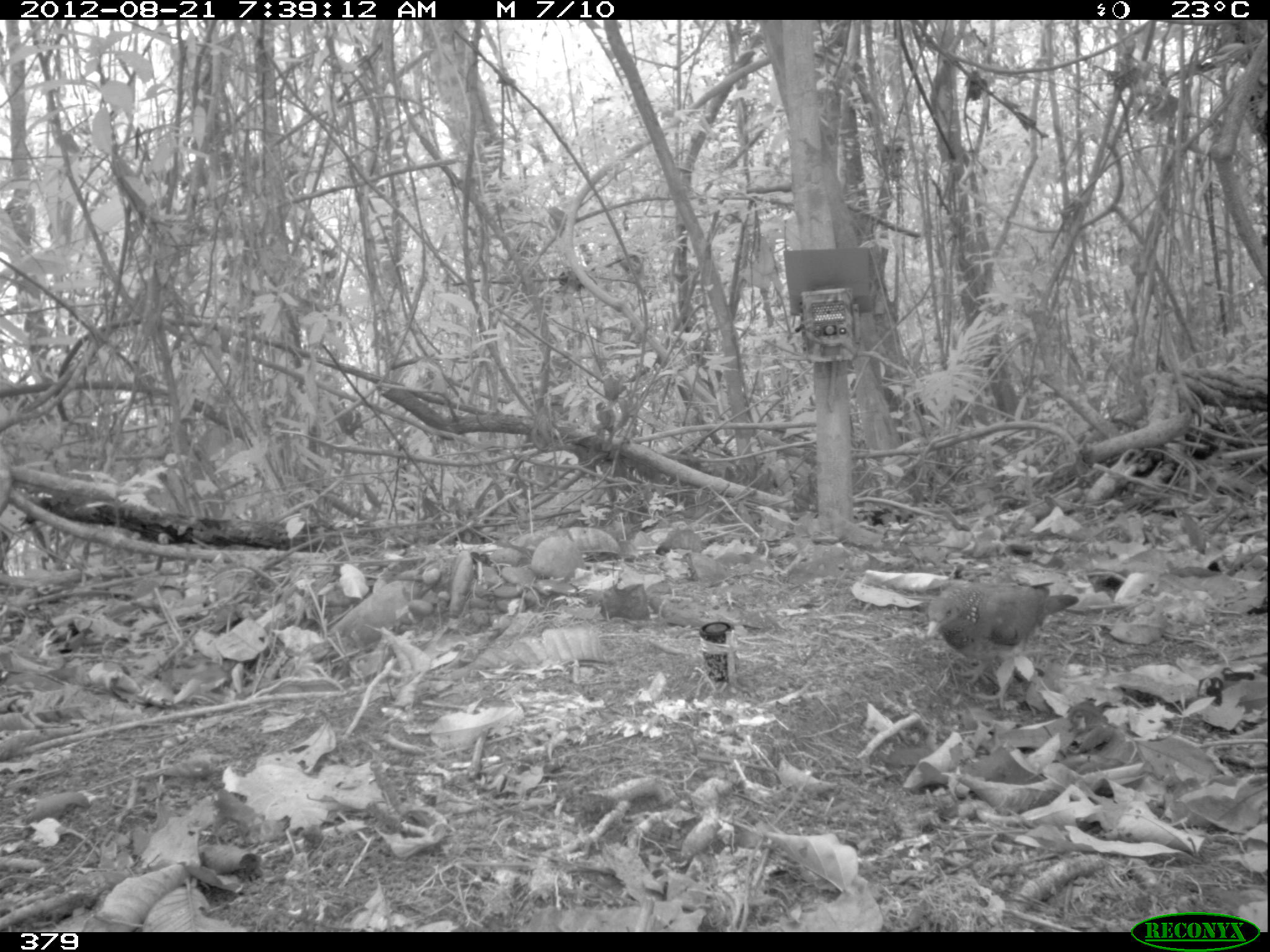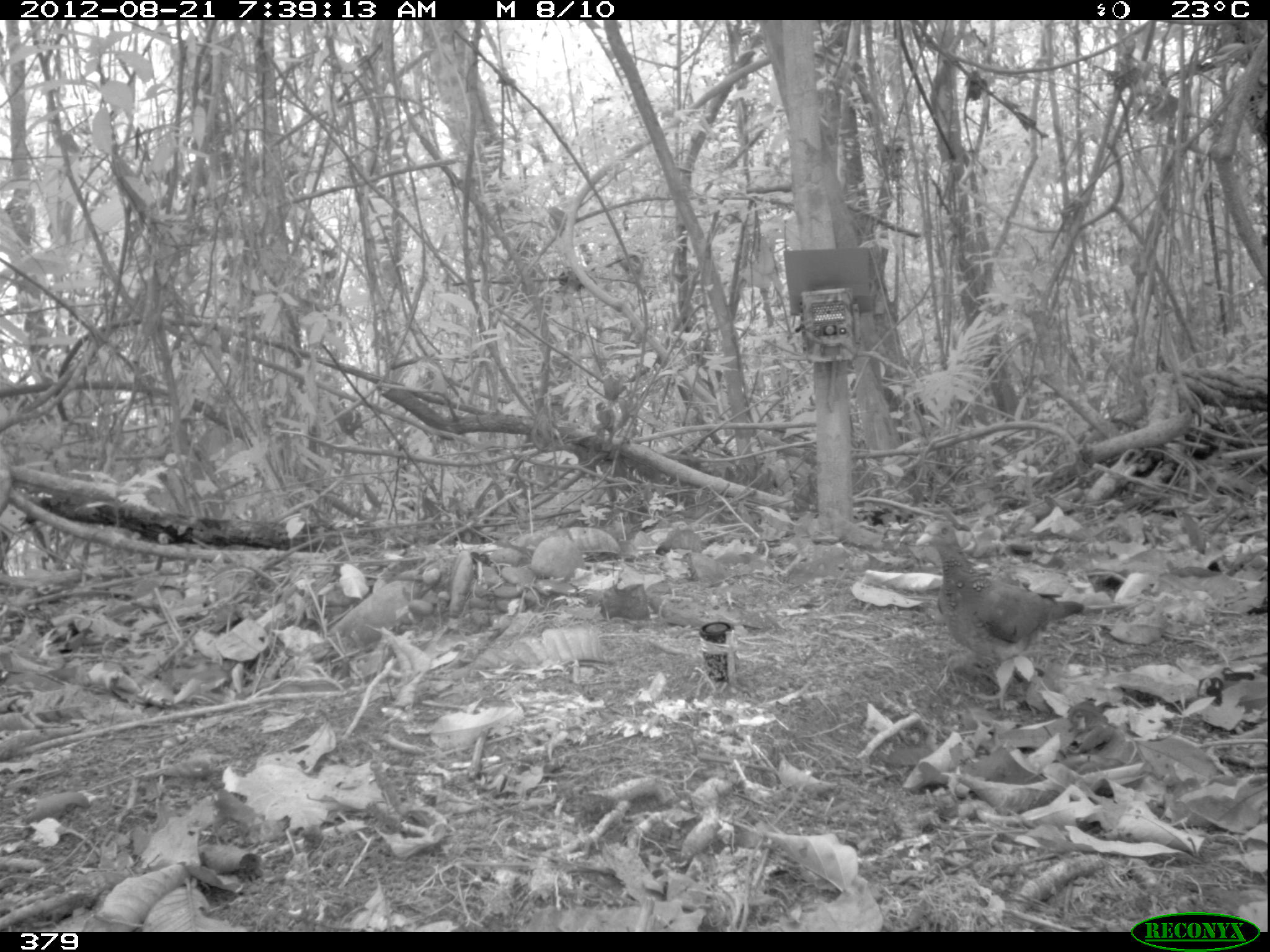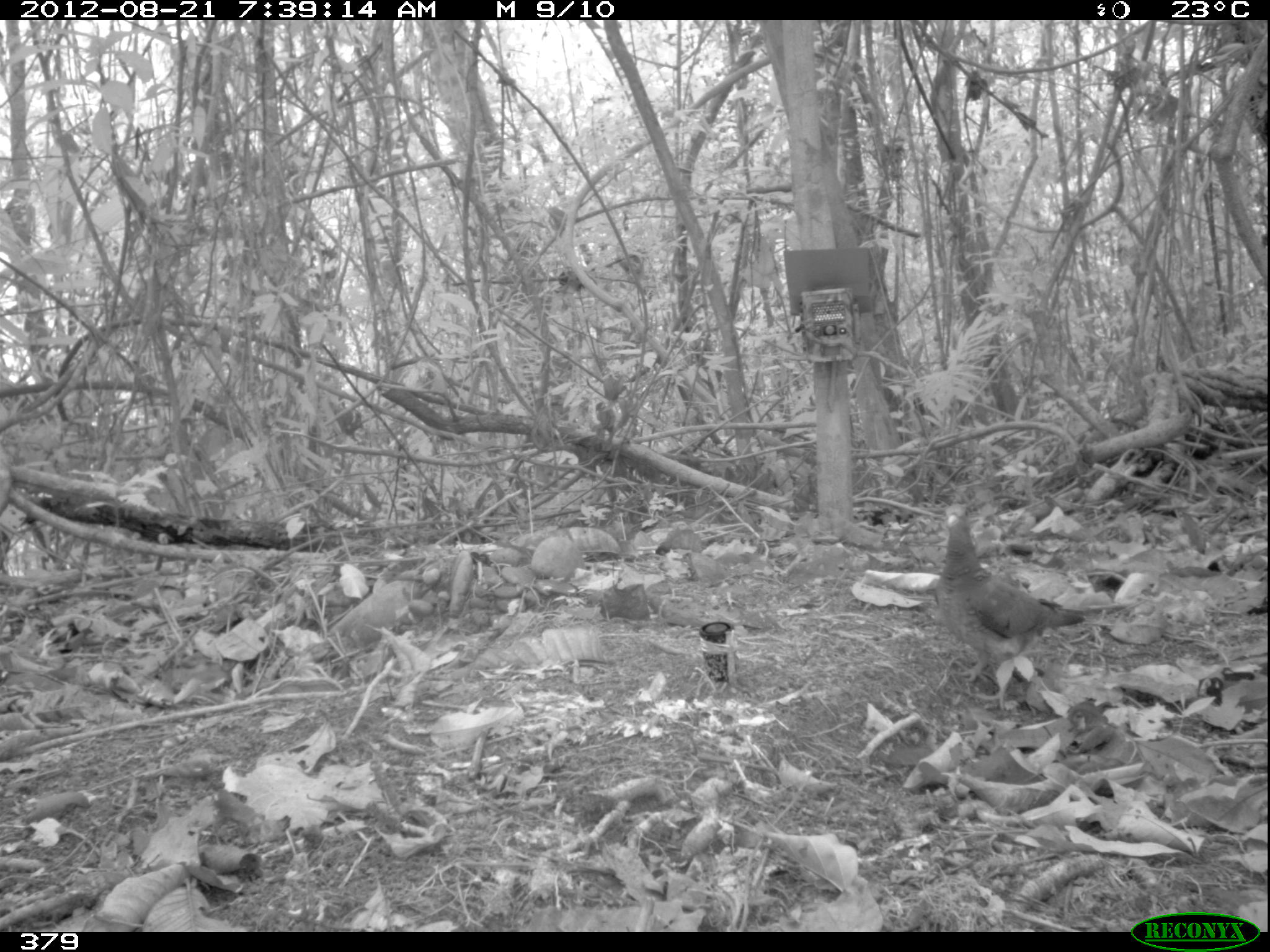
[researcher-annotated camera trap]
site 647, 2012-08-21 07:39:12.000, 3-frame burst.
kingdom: Animalia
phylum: Chordata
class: Aves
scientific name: Aves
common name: bird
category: unknown bird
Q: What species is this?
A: Unknown bird (bird) (Aves).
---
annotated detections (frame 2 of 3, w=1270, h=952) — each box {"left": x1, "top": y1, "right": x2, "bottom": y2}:
unknown bird: {"left": 914, "top": 518, "right": 1084, "bottom": 712}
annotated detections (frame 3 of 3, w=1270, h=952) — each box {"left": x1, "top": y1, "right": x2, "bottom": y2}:
unknown bird: {"left": 932, "top": 502, "right": 1085, "bottom": 710}